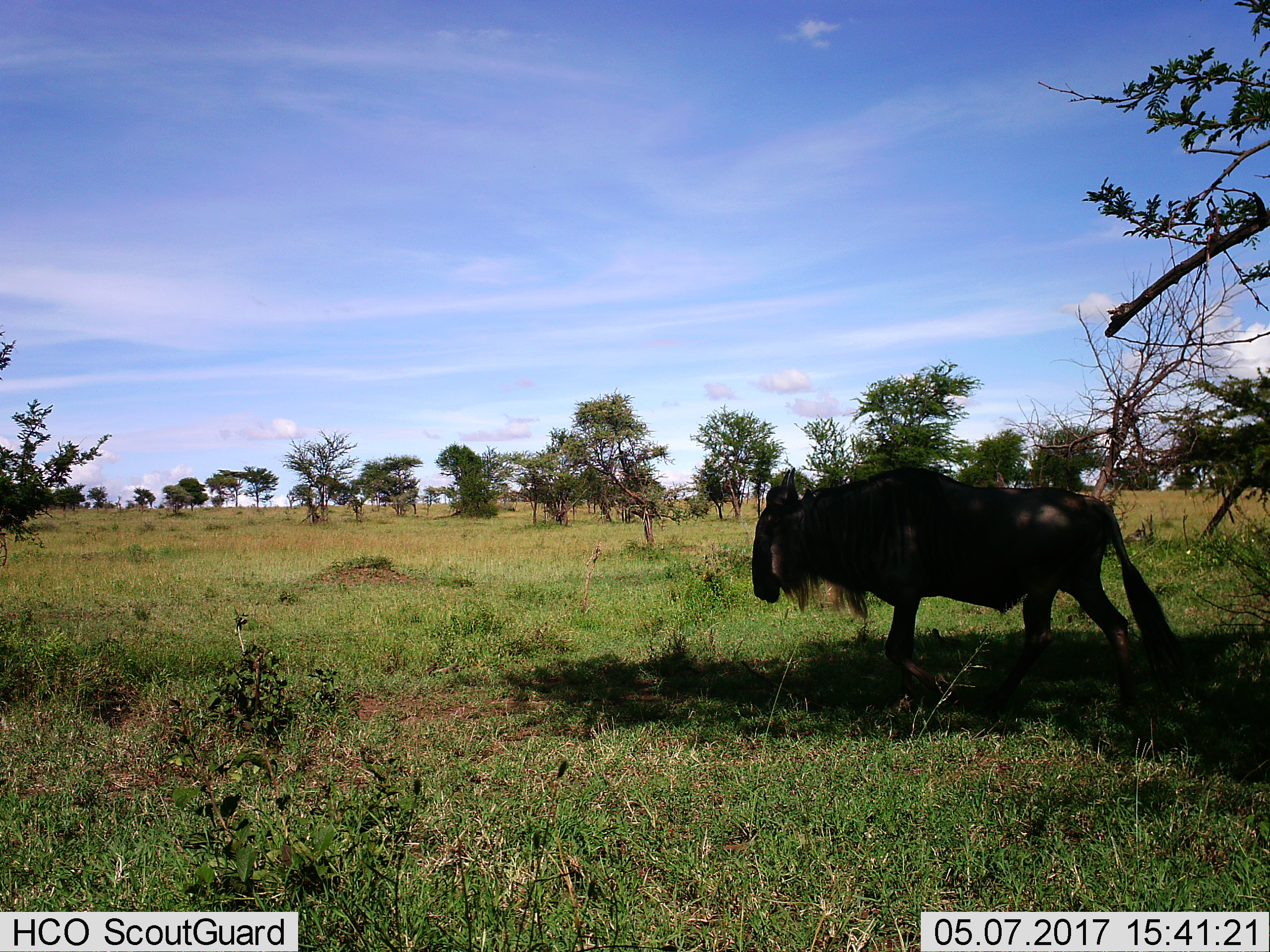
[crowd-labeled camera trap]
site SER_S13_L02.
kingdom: Animalia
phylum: Chordata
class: Mammalia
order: Artiodactyla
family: Bovidae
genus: Connochaetes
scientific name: Connochaetes taurinus taurinus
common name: blue wildebeest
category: wildebeestblue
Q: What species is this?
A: Wildebeestblue (blue wildebeest) (Connochaetes taurinus taurinus).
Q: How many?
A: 1.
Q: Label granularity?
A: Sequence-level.